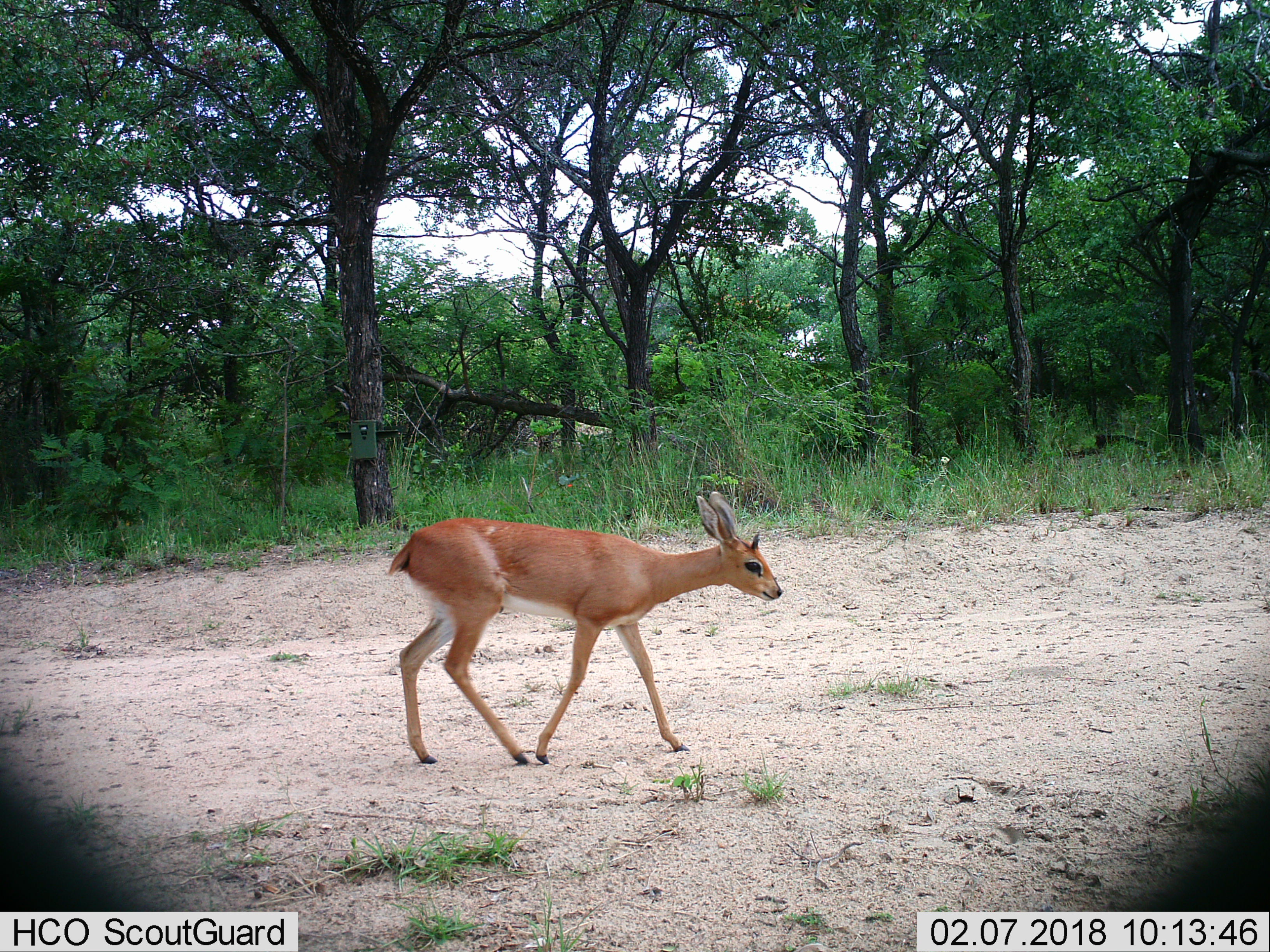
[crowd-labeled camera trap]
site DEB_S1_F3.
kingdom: Animalia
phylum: Chordata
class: Mammalia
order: Artiodactyla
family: Bovidae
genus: Raphicerus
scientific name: Raphicerus campestris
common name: steenbok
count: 1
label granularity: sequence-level